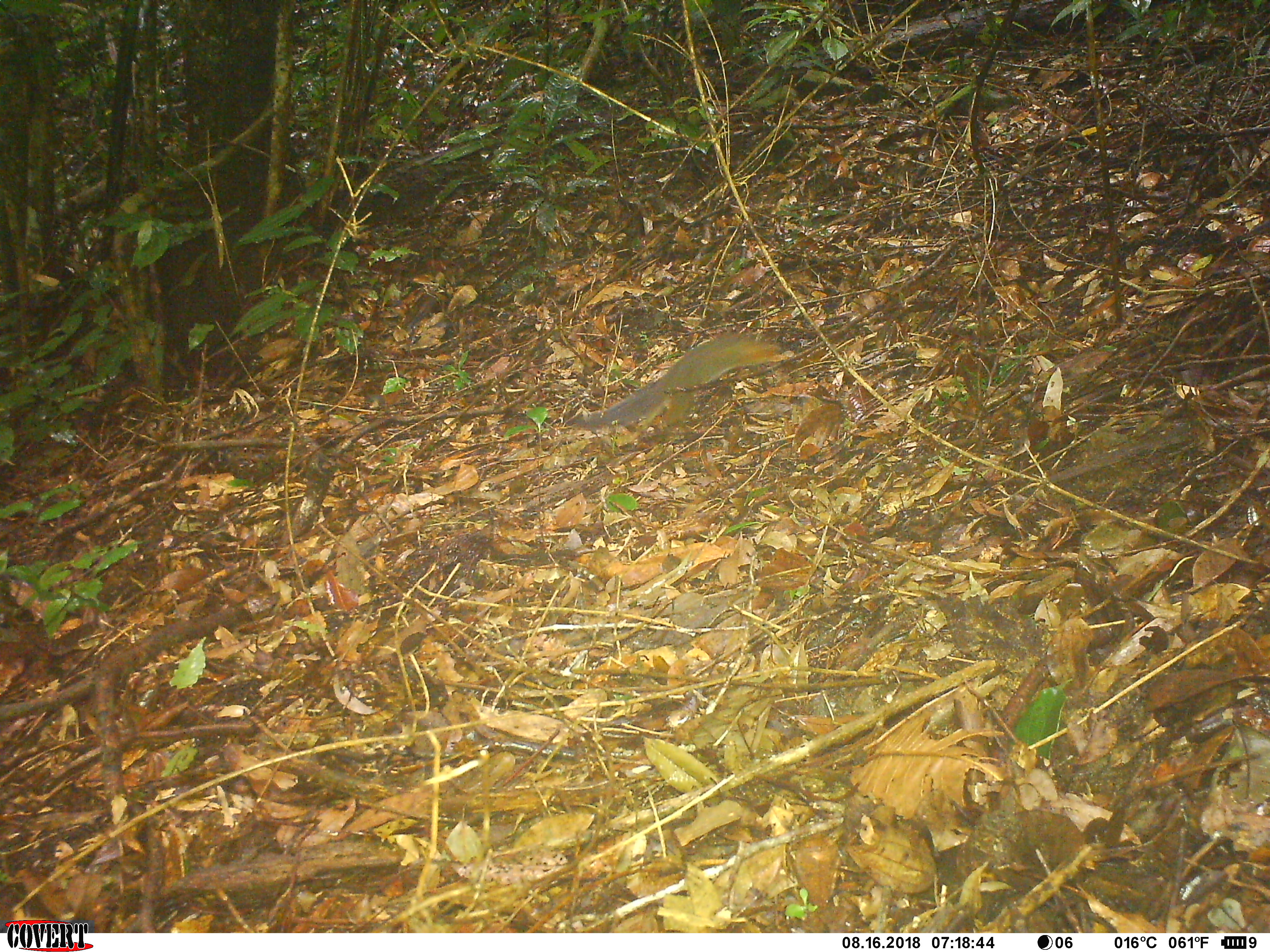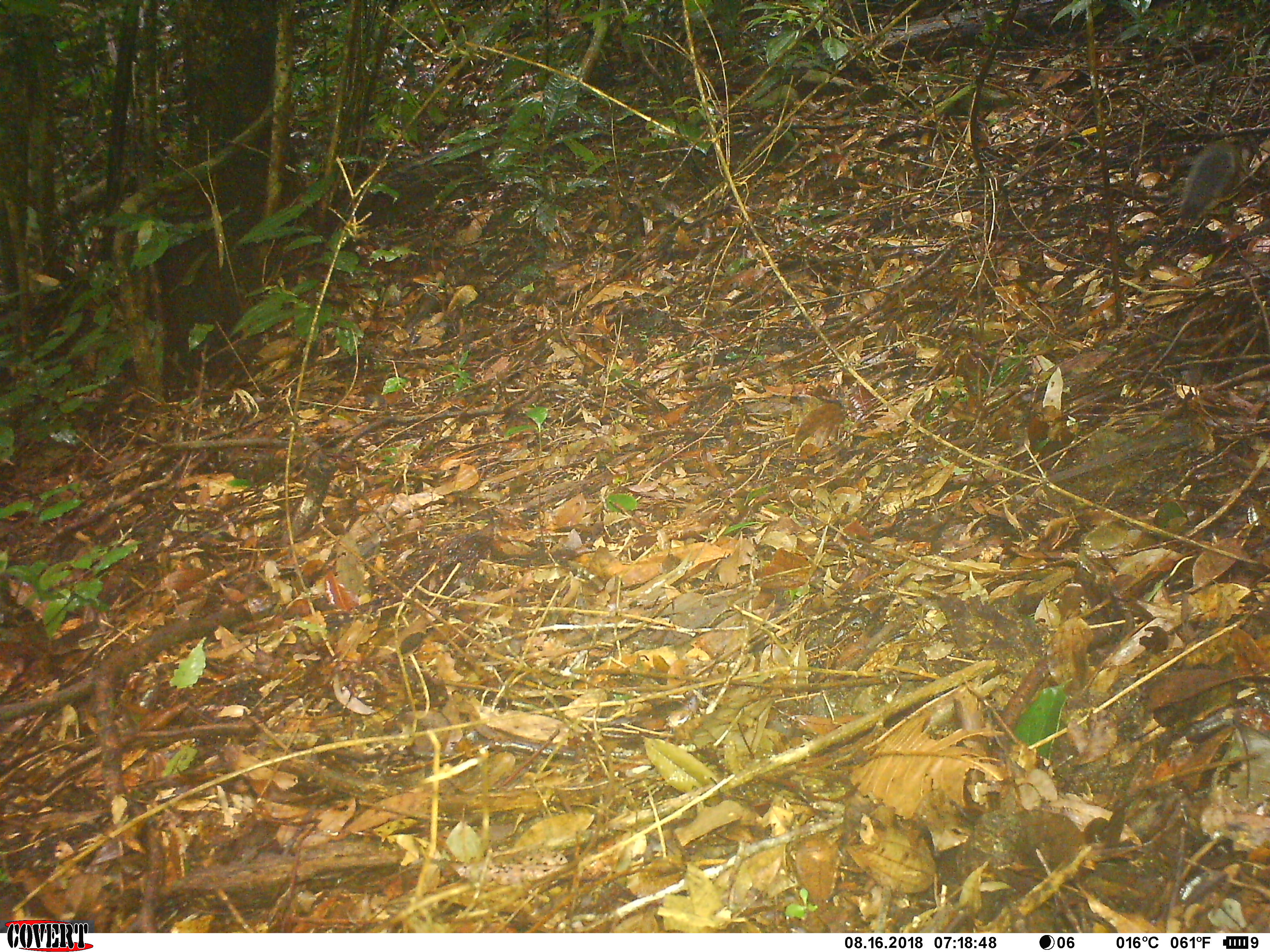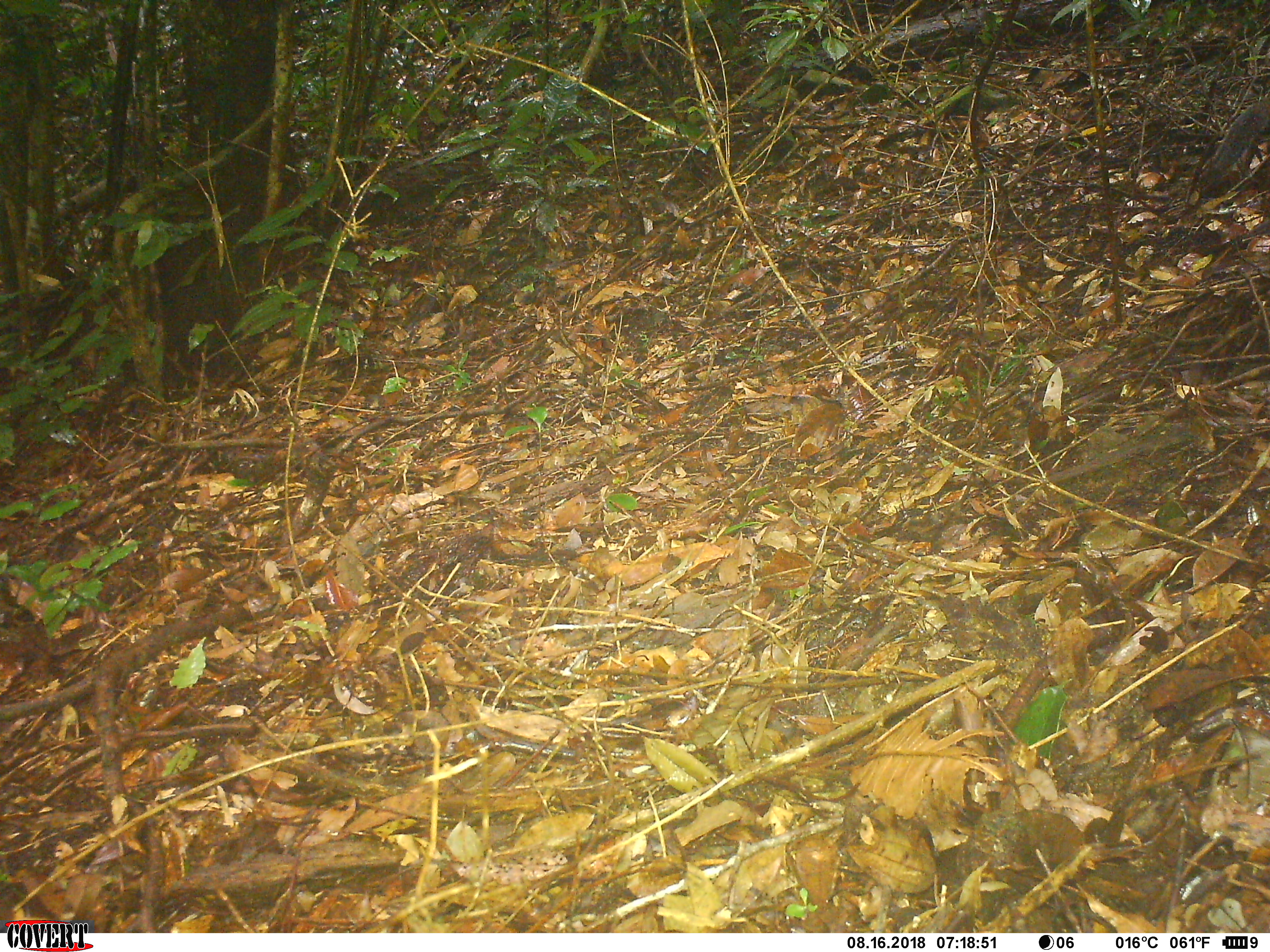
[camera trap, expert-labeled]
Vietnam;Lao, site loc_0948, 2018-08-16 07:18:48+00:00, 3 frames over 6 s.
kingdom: Animalia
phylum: Chordata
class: Mammalia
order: Rodentia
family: Sciuridae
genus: Dremomys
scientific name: Dremomys rufigenis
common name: red-cheeked squirrel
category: red cheeked squirrel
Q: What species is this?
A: Red cheeked squirrel (red-cheeked squirrel) (Dremomys rufigenis).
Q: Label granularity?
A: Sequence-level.